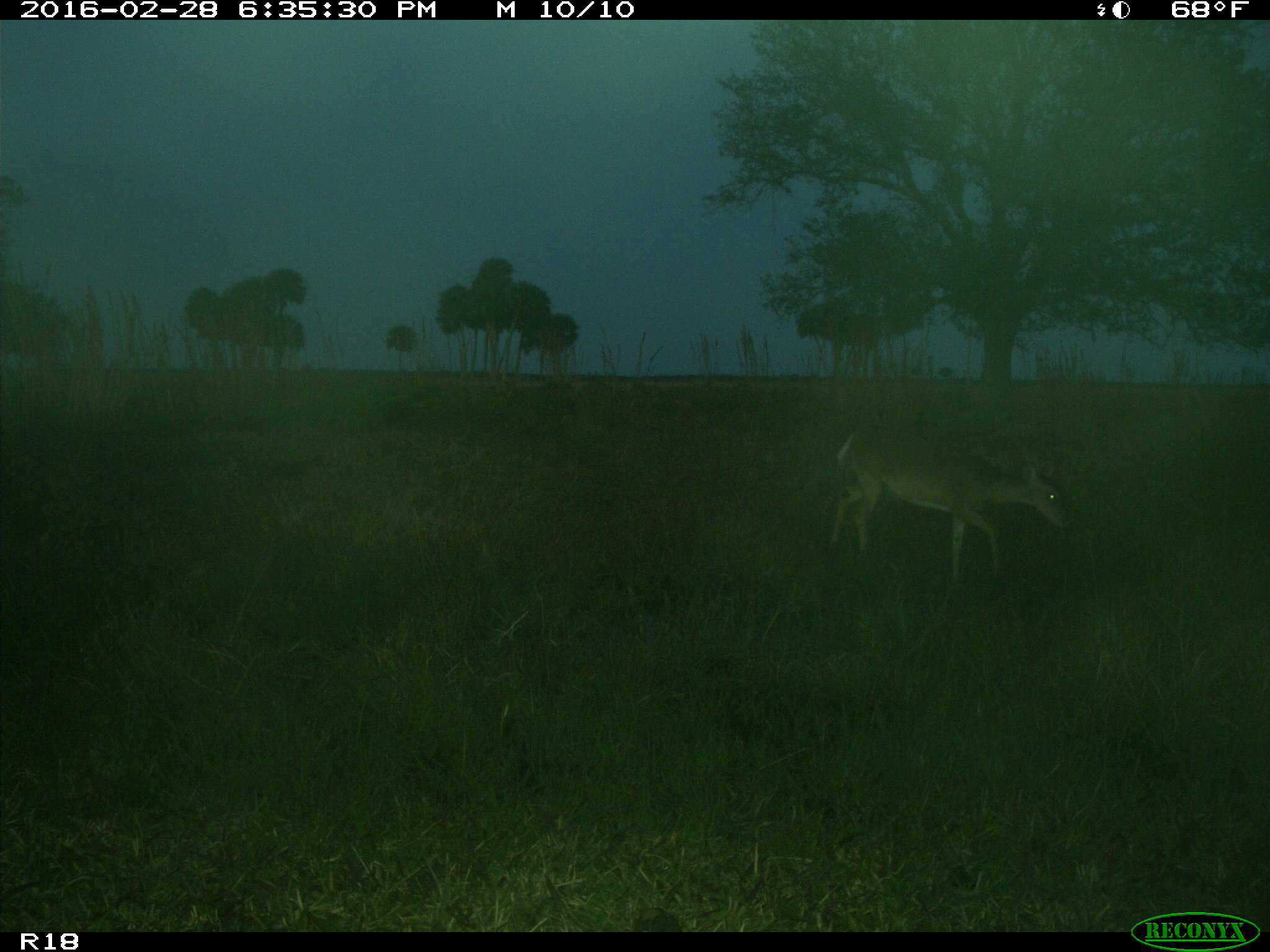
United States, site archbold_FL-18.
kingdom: Animalia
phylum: Chordata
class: Mammalia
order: Artiodactyla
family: Cervidae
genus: Odocoileus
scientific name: Odocoileus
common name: deer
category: unidentified deer